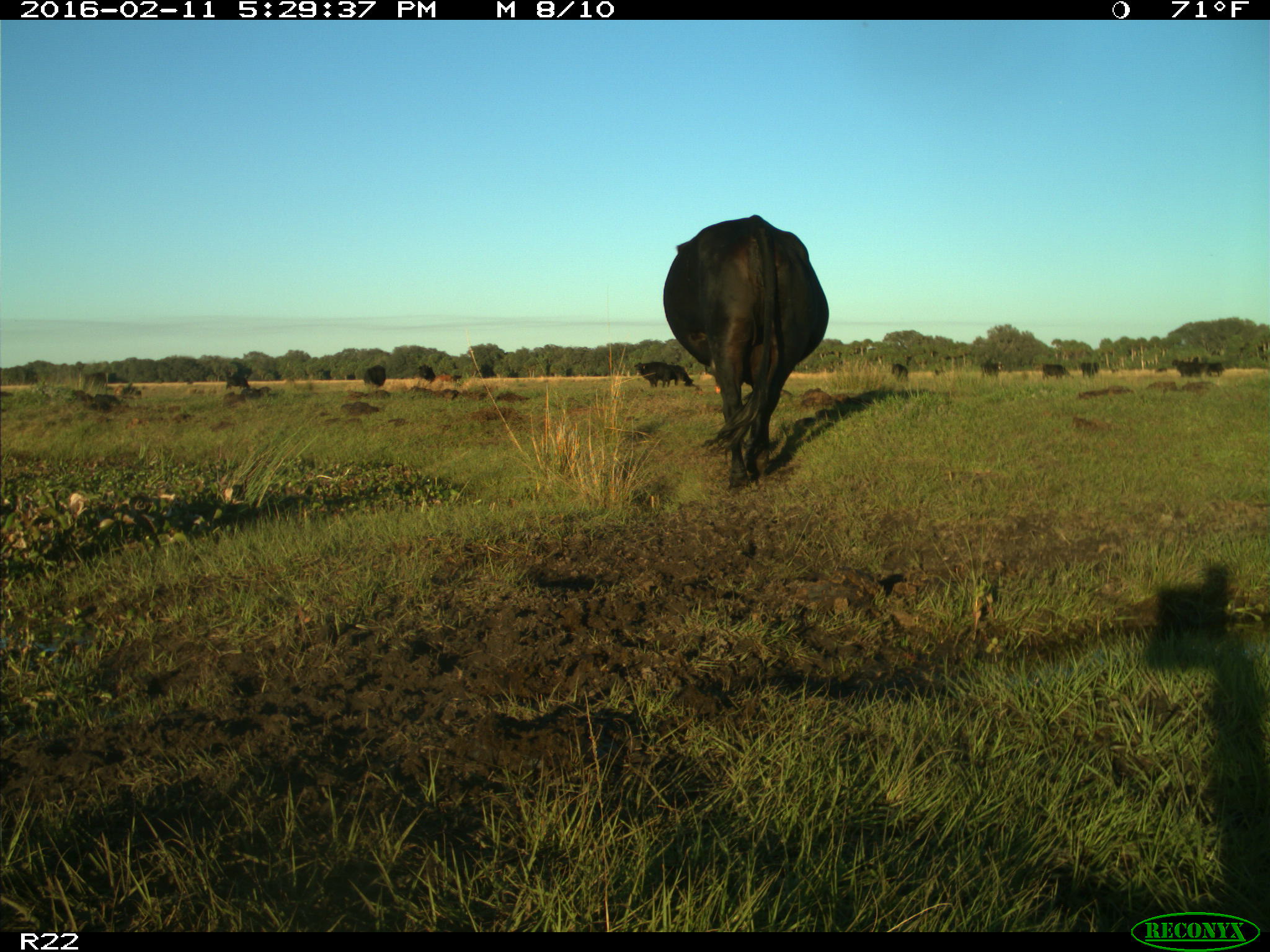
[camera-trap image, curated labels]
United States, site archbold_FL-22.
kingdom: Animalia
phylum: Chordata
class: Mammalia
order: Artiodactyla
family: Bovidae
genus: Bos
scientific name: Bos taurus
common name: domestic cow